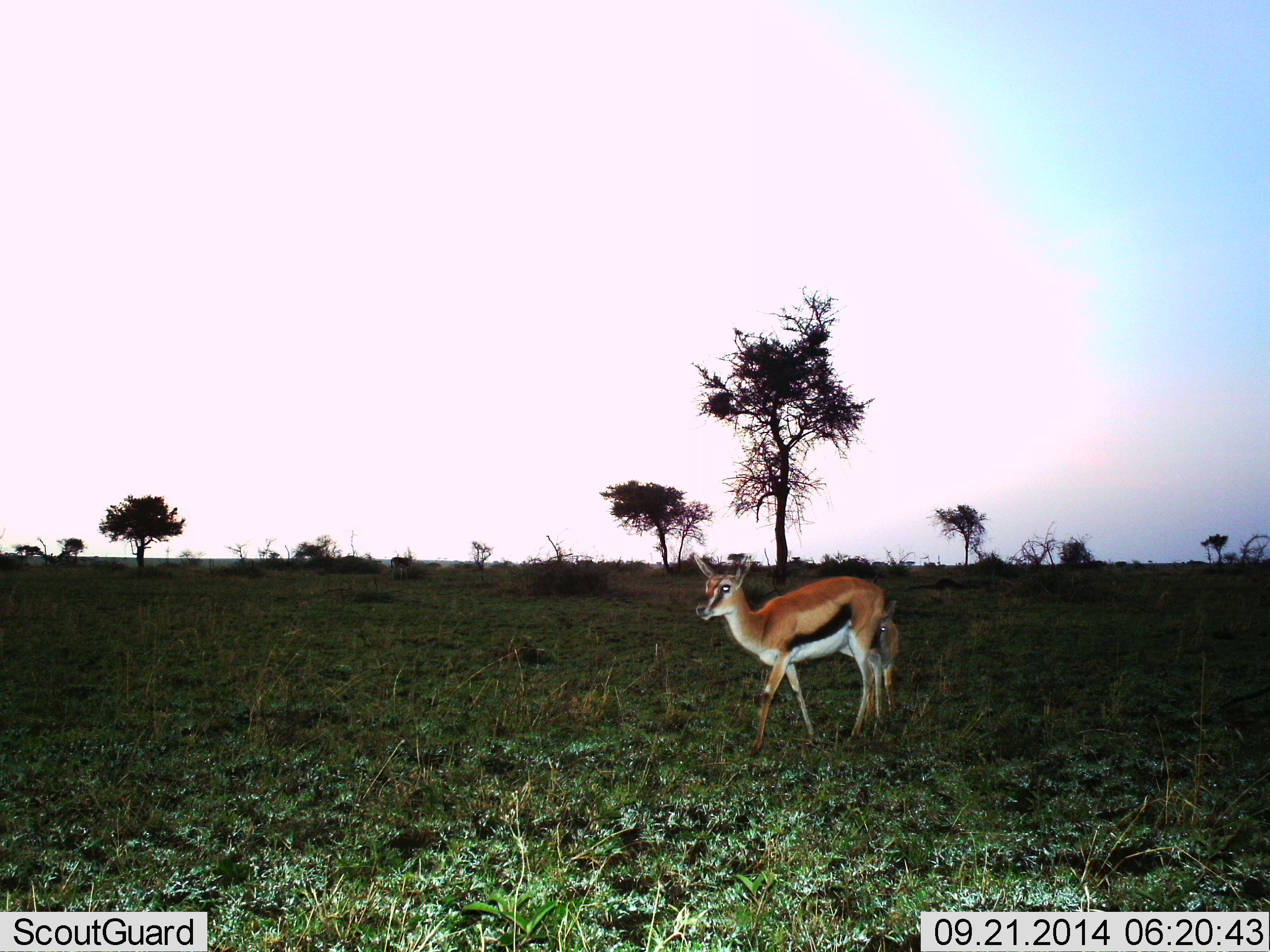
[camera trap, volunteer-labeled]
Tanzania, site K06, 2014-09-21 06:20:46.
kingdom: Animalia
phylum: Chordata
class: Mammalia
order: Artiodactyla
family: Bovidae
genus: Eudorcas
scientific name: Eudorcas thomsonii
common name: thomson's gazelle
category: gazellethomsons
Gazellethomsons (thomson's gazelle) (Eudorcas thomsonii), count 2. Behavior (volunteer vote fractions): standing 70%, resting 0%, moving 30%, interacting 0%. Young present (vote fraction): 50%. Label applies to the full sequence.